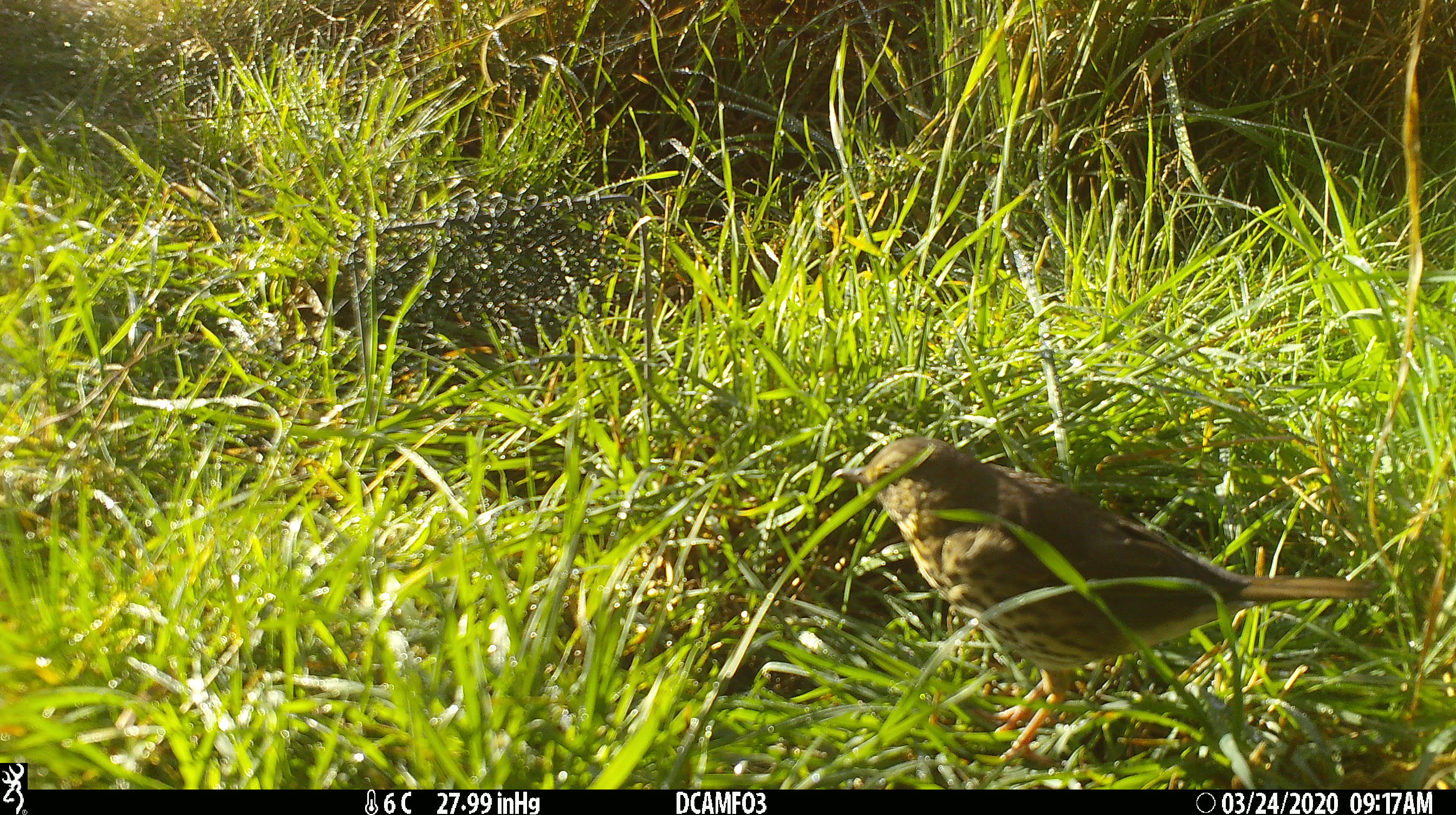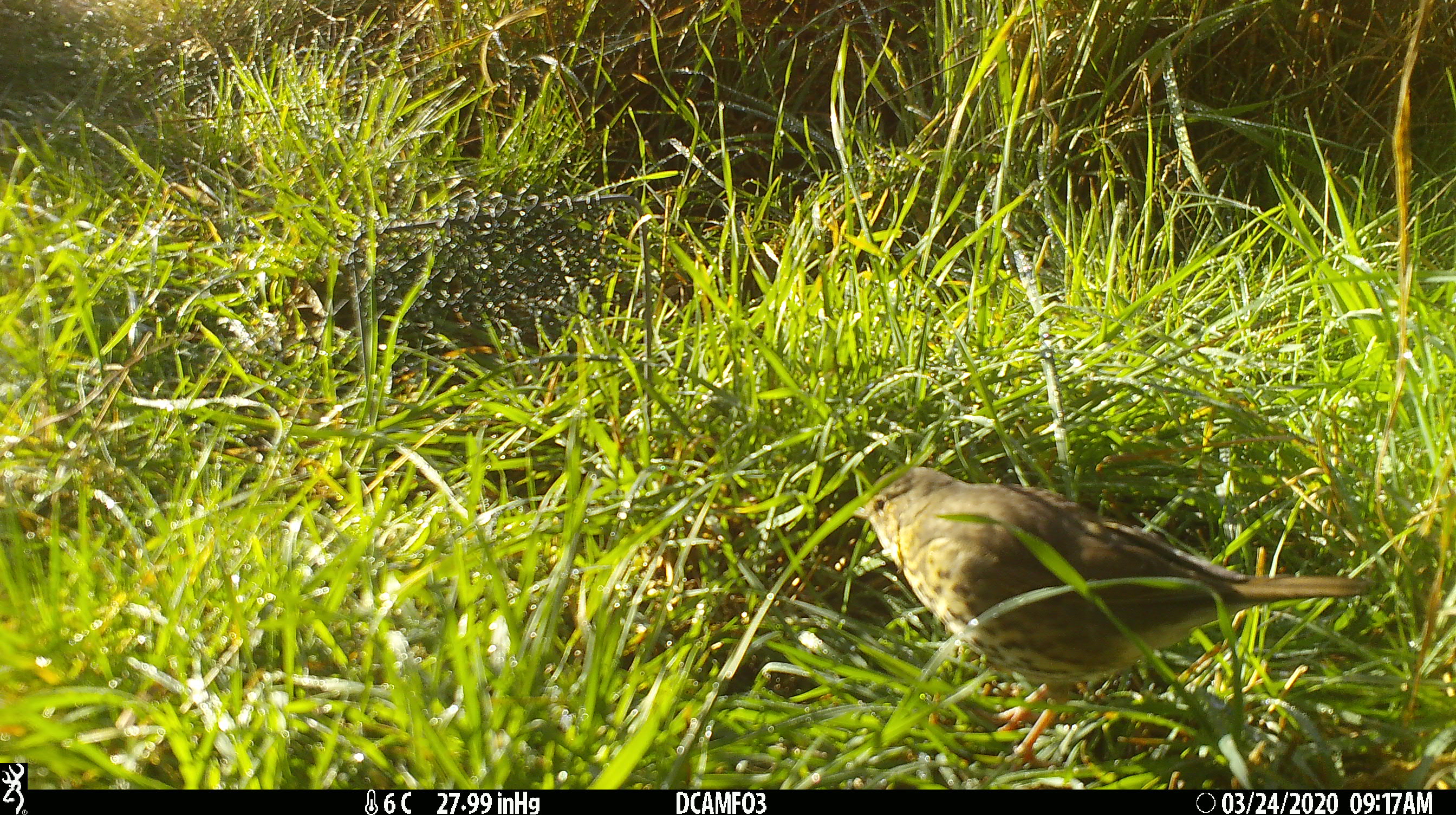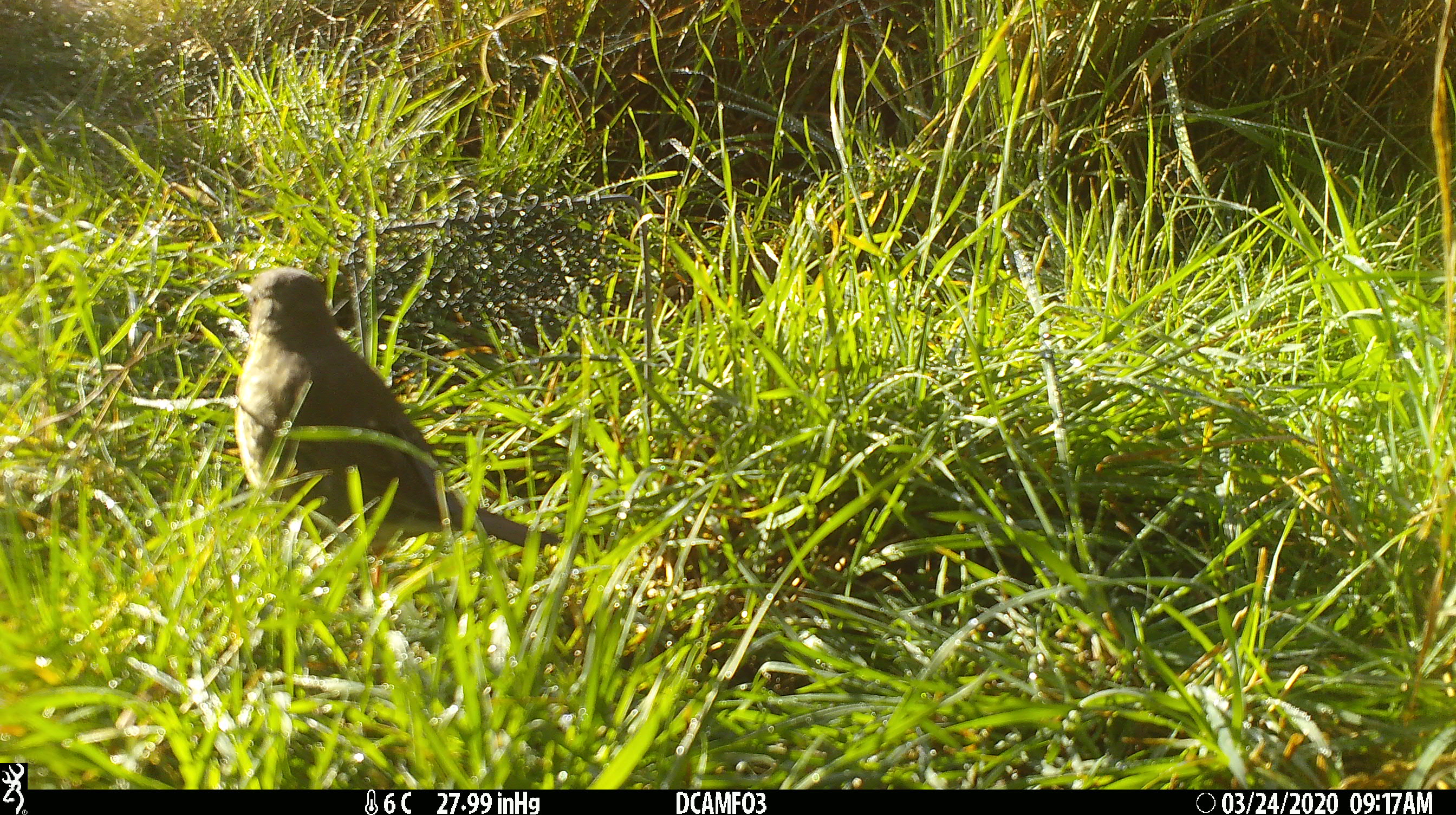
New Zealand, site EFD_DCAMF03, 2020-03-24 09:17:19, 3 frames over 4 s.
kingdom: Animalia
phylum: Chordata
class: Aves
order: Passeriformes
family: Turdidae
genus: Turdus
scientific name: Turdus philomelos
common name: song thrush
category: thrush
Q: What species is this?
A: Thrush (song thrush) (Turdus philomelos).